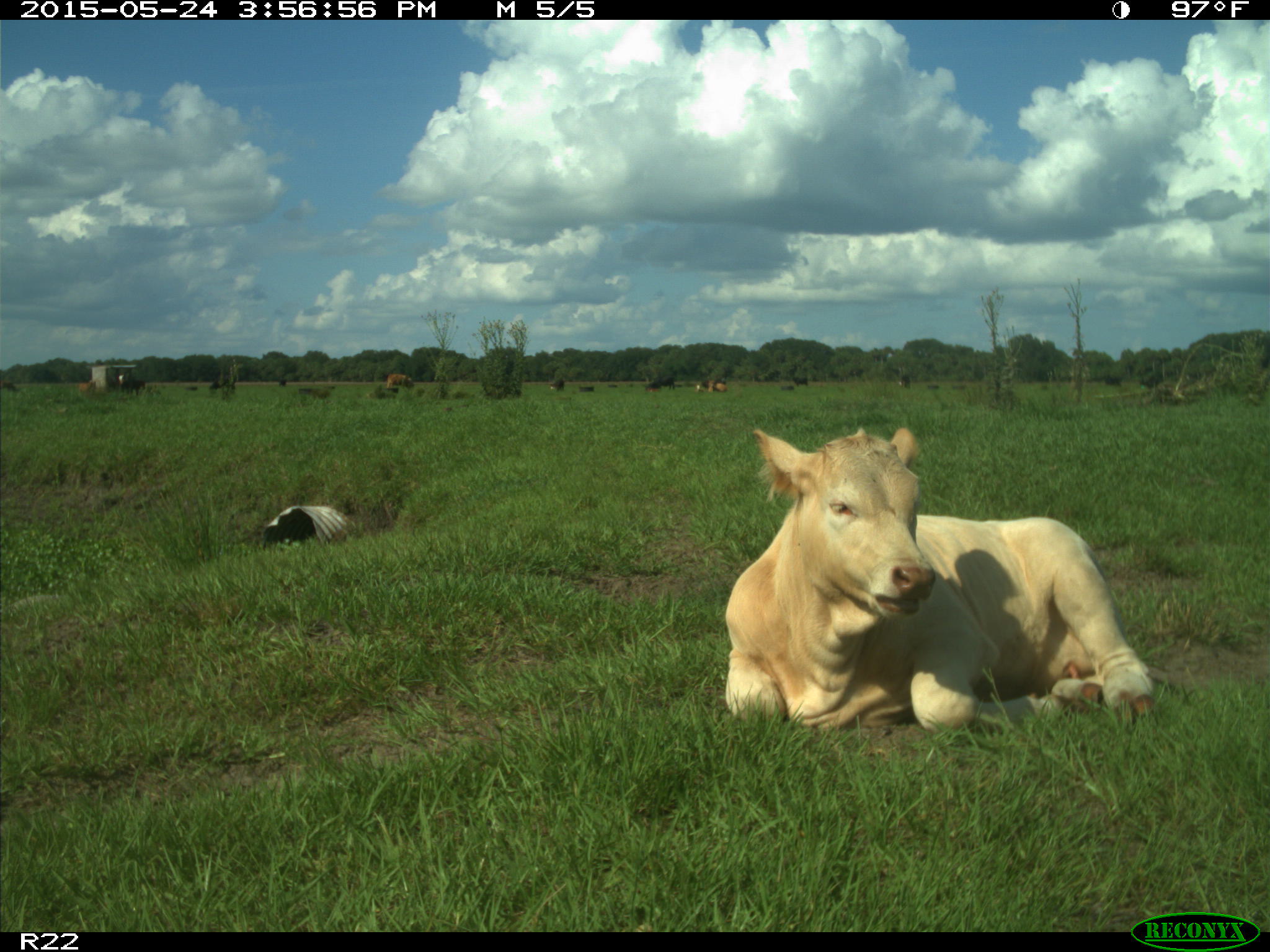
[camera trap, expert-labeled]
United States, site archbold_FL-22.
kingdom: Animalia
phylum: Chordata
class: Mammalia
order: Artiodactyla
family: Bovidae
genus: Bos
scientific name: Bos taurus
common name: domestic cow